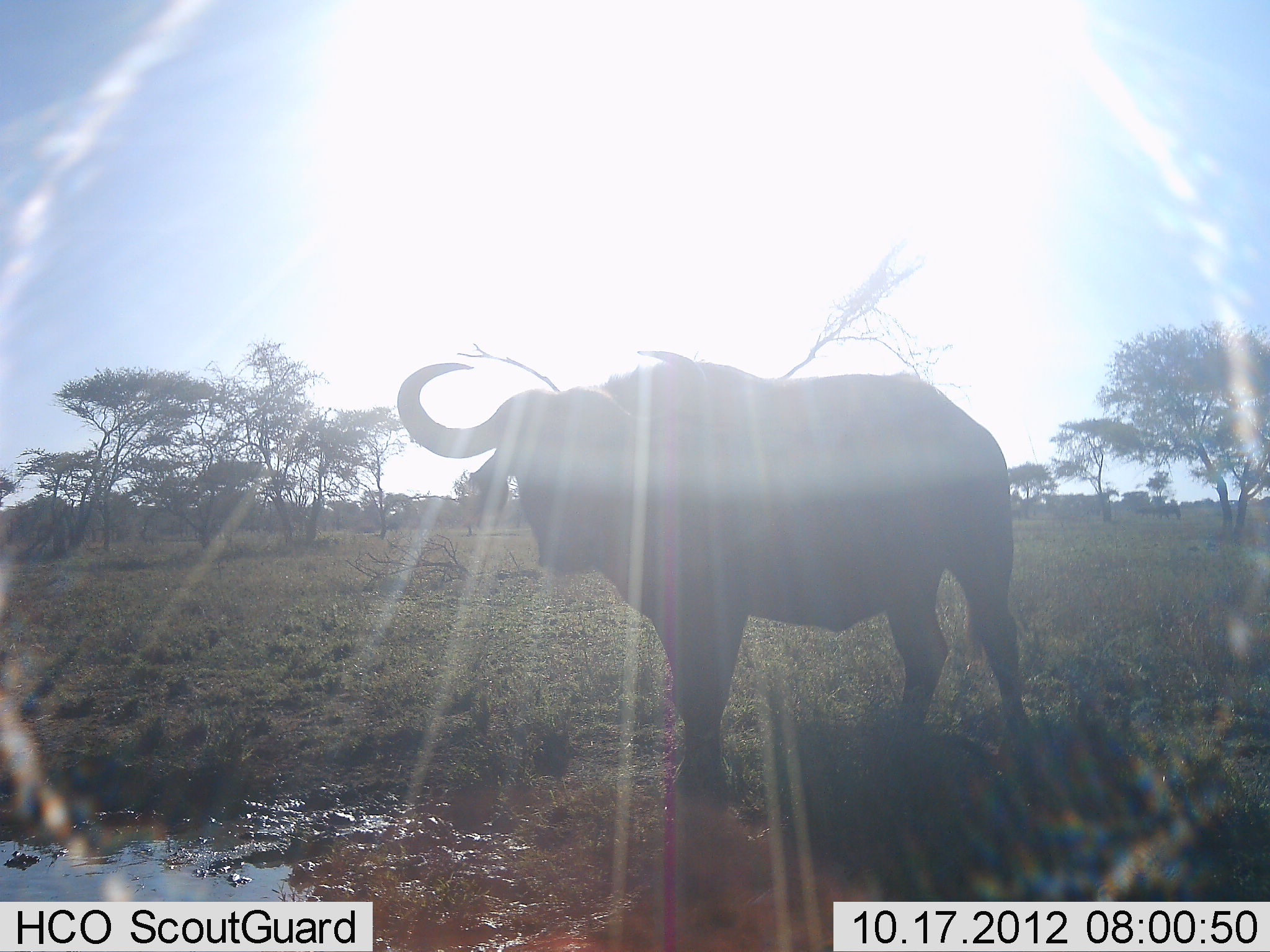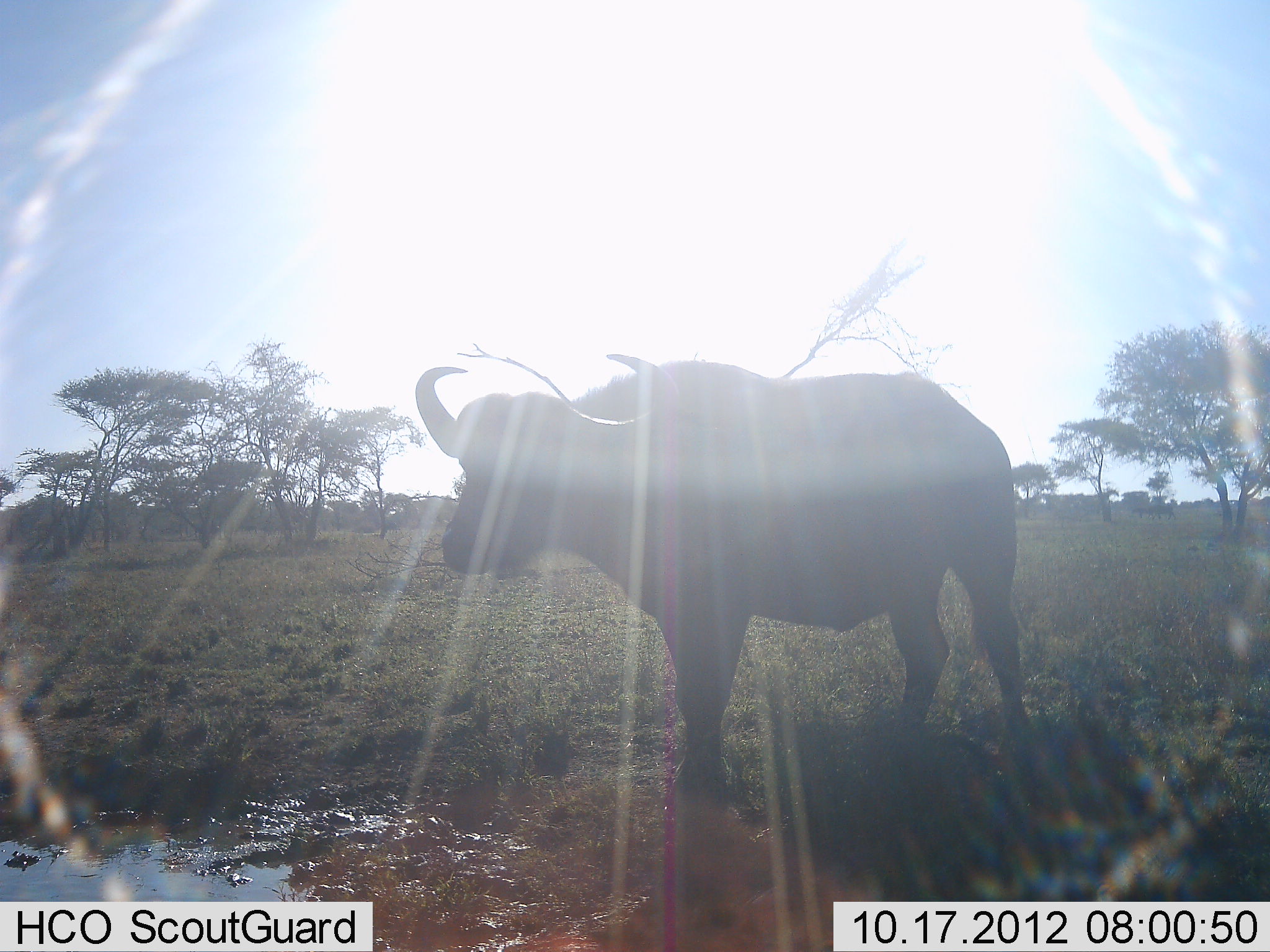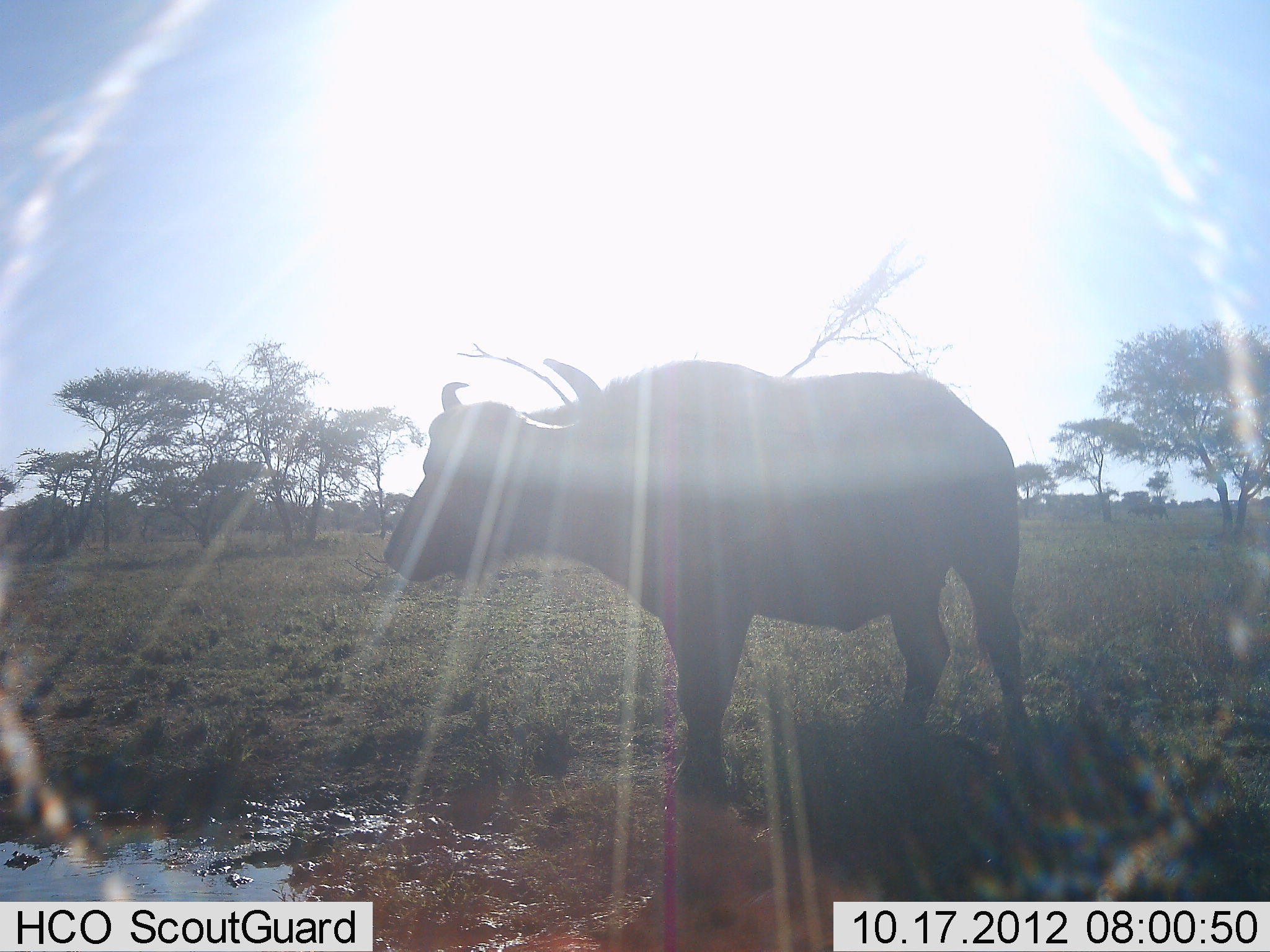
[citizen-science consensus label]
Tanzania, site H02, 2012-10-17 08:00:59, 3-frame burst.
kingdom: Animalia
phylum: Chordata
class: Mammalia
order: Artiodactyla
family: Bovidae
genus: Syncerus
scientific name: Syncerus caffer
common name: cape buffalo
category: buffalo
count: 1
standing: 100%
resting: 0%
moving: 0%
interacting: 0%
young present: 0%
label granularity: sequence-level